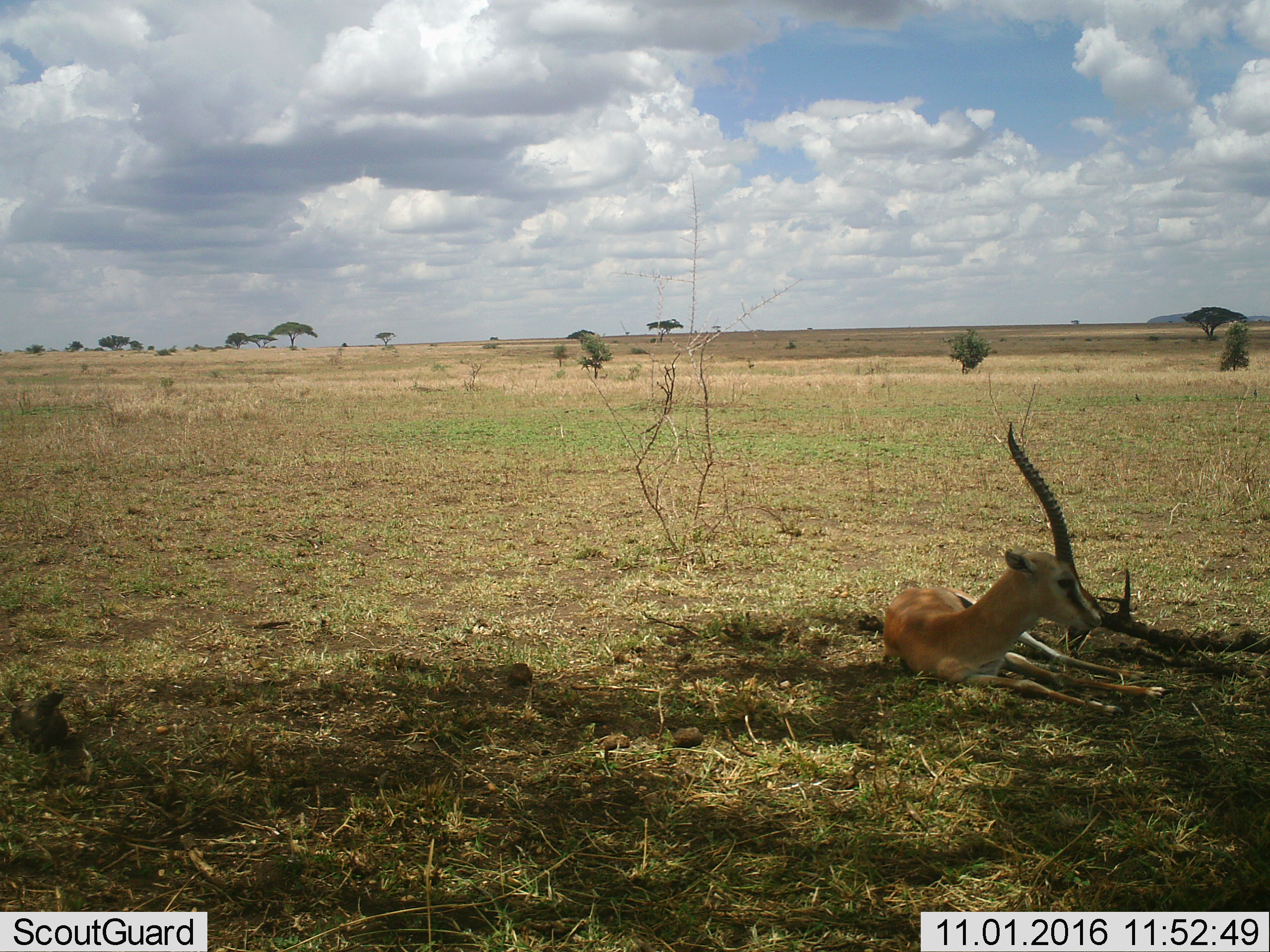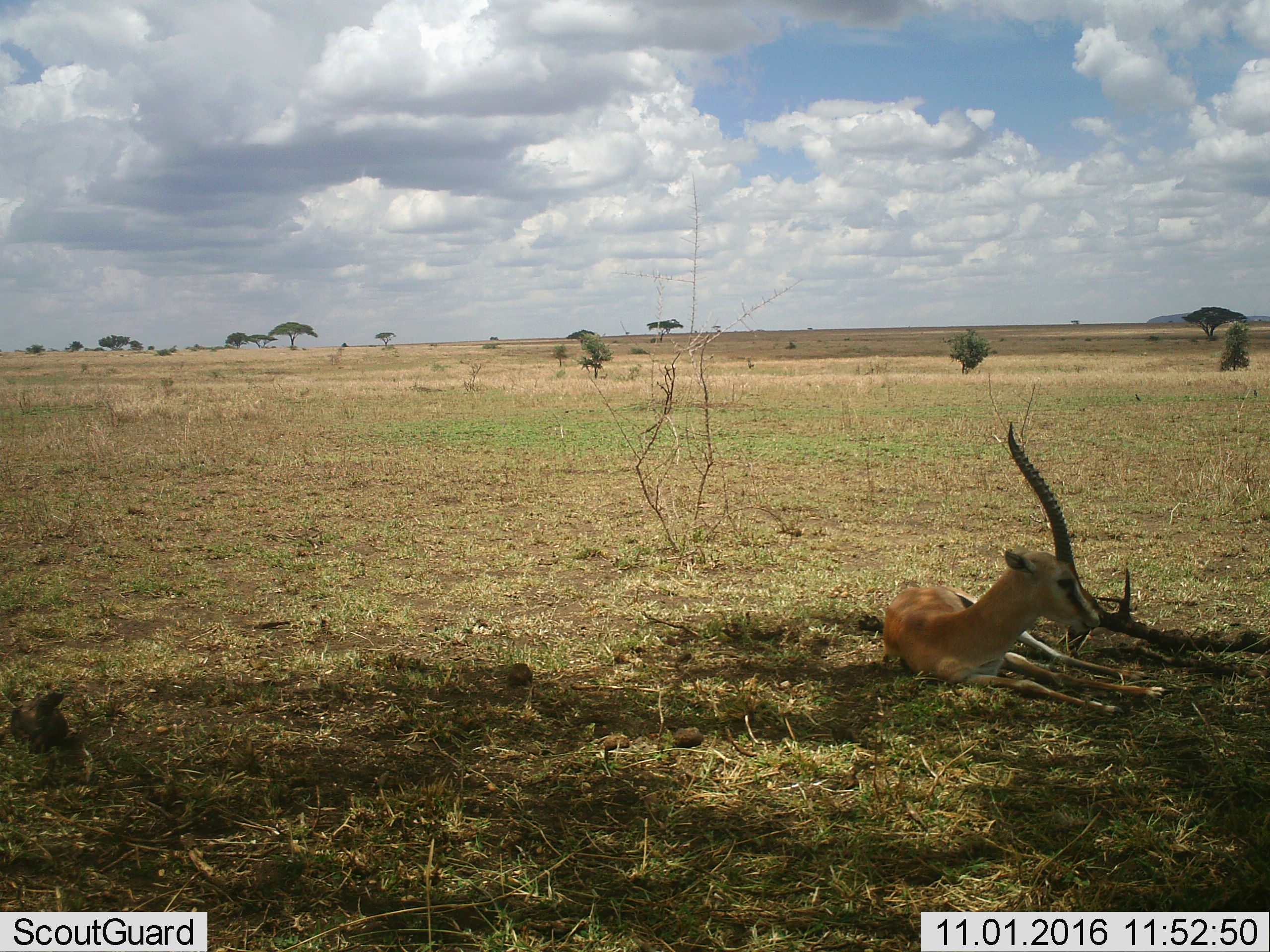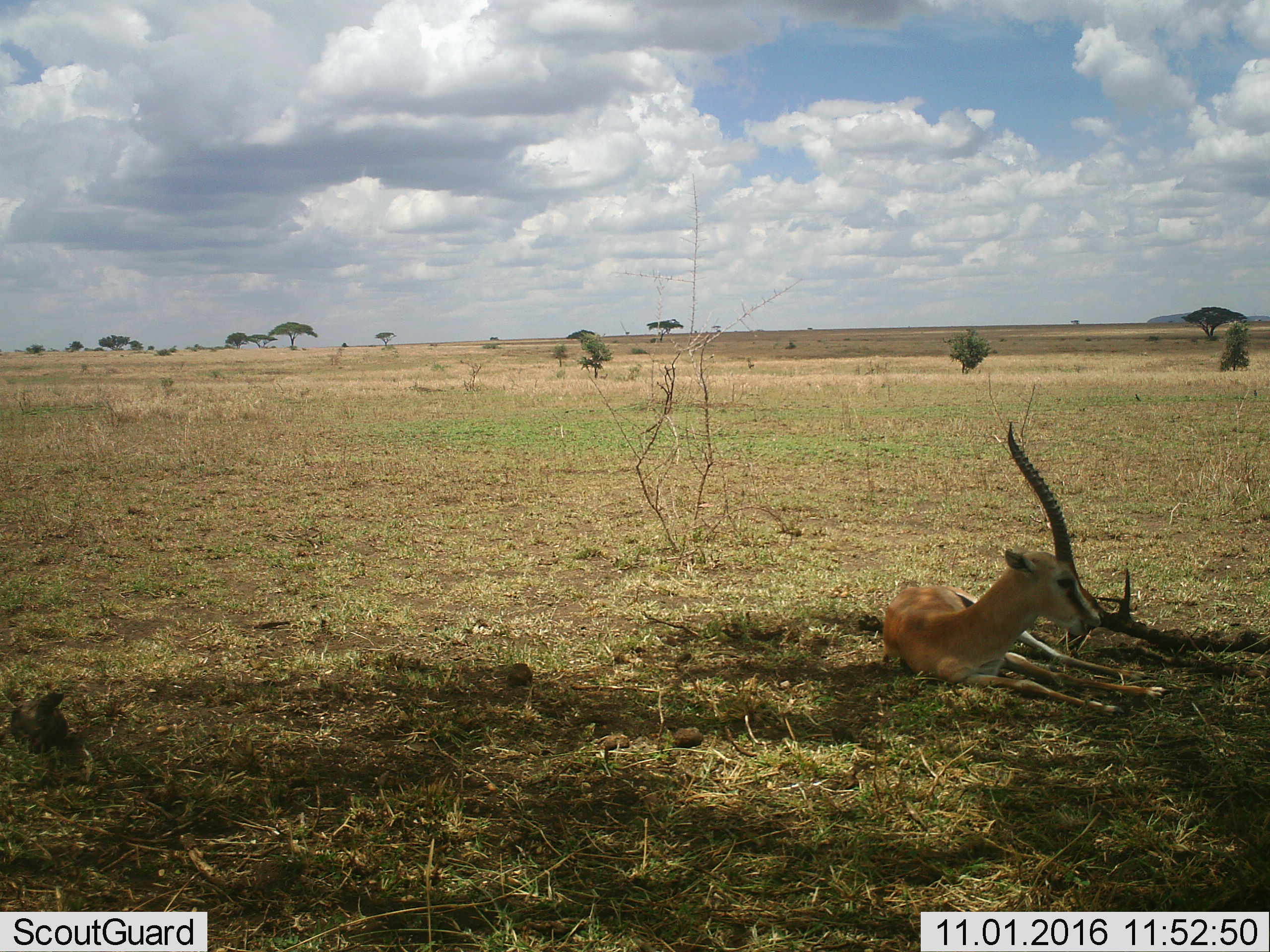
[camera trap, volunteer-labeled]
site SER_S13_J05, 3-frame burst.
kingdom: Animalia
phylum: Chordata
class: Mammalia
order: Artiodactyla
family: Bovidae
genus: Eudorcas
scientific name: Eudorcas thomsonii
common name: thomson's gazelle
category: gazellethomsons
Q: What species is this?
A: Gazellethomsons (thomson's gazelle) (Eudorcas thomsonii).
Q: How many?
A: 1.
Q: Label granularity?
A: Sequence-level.